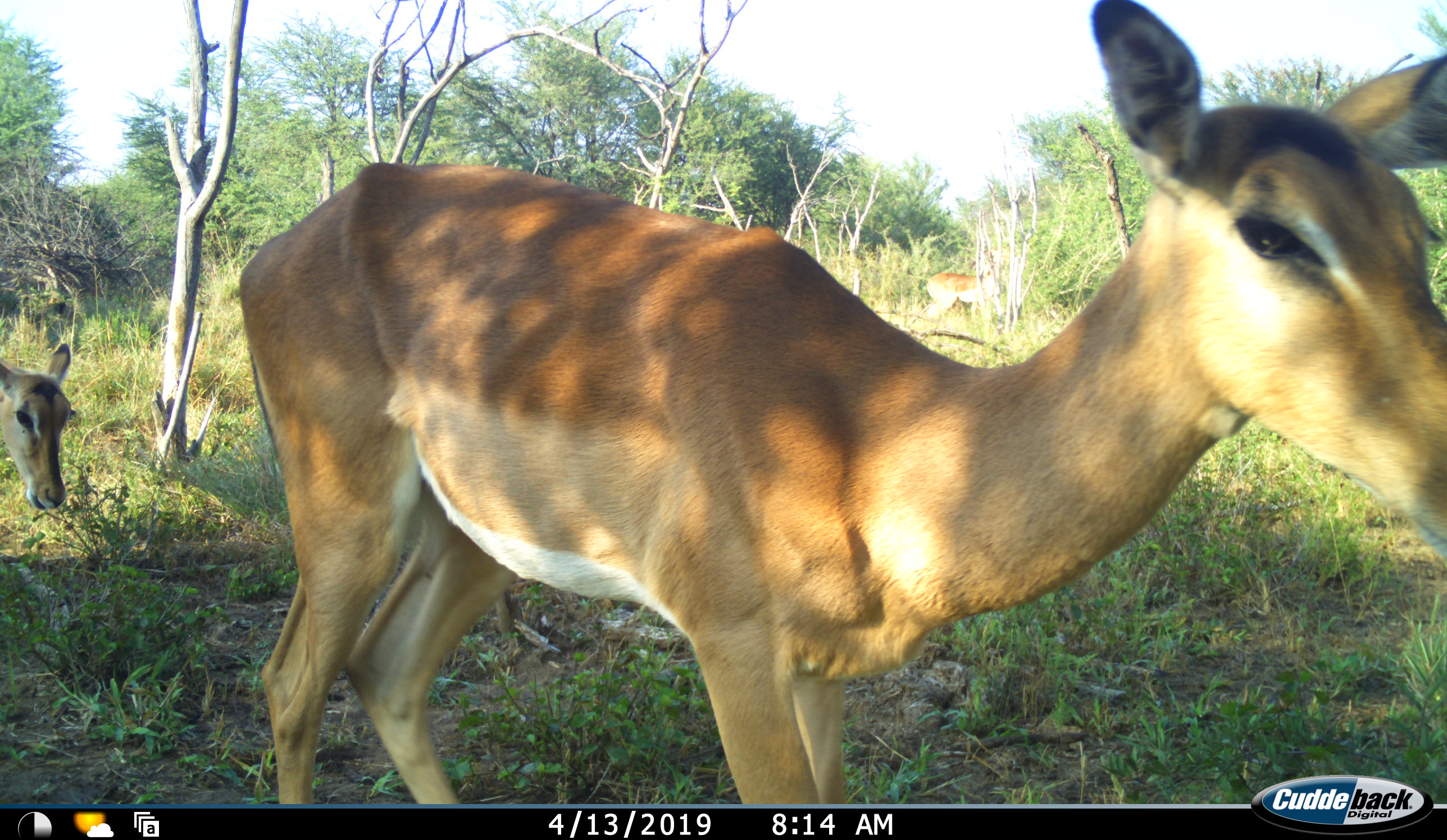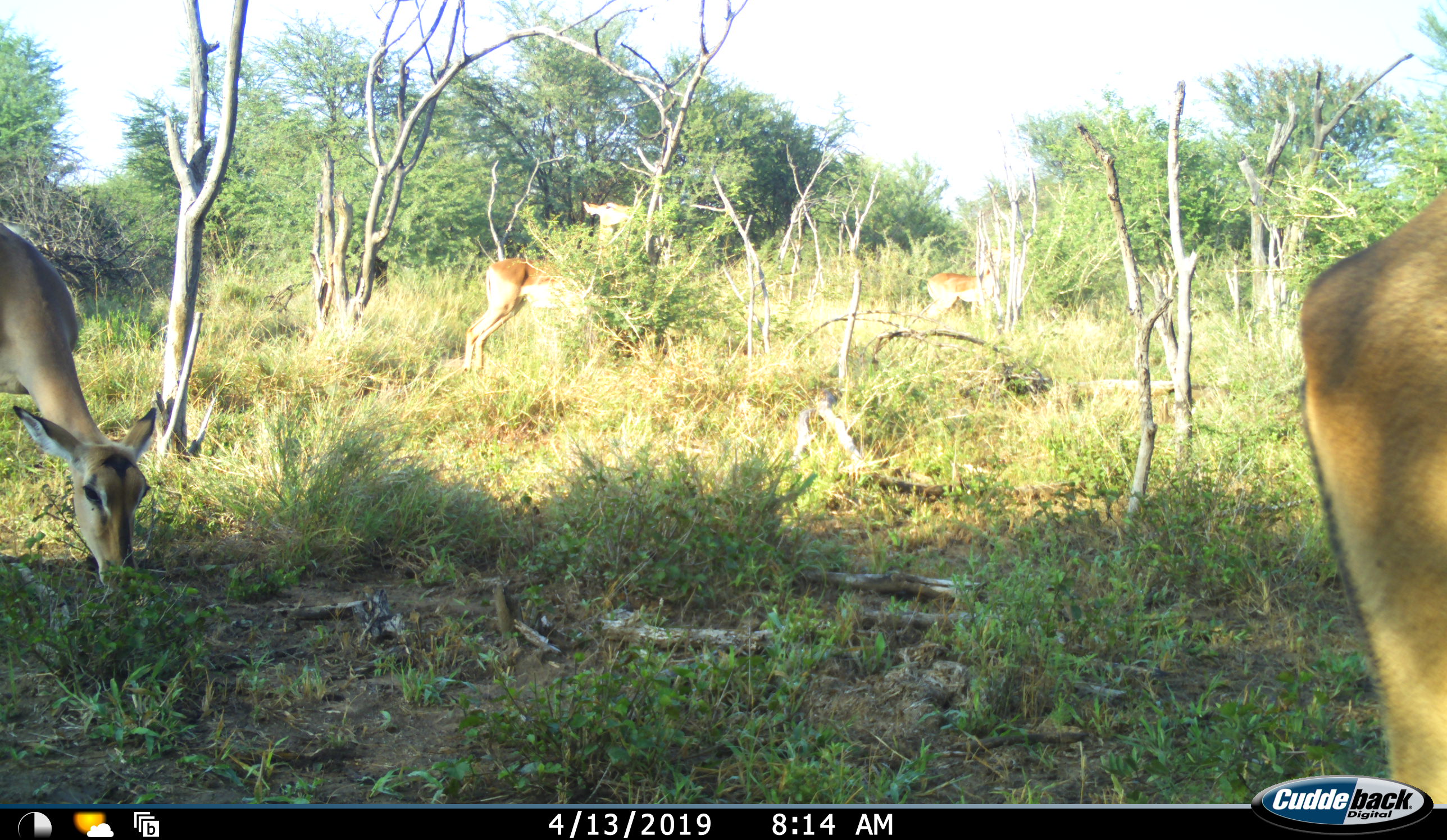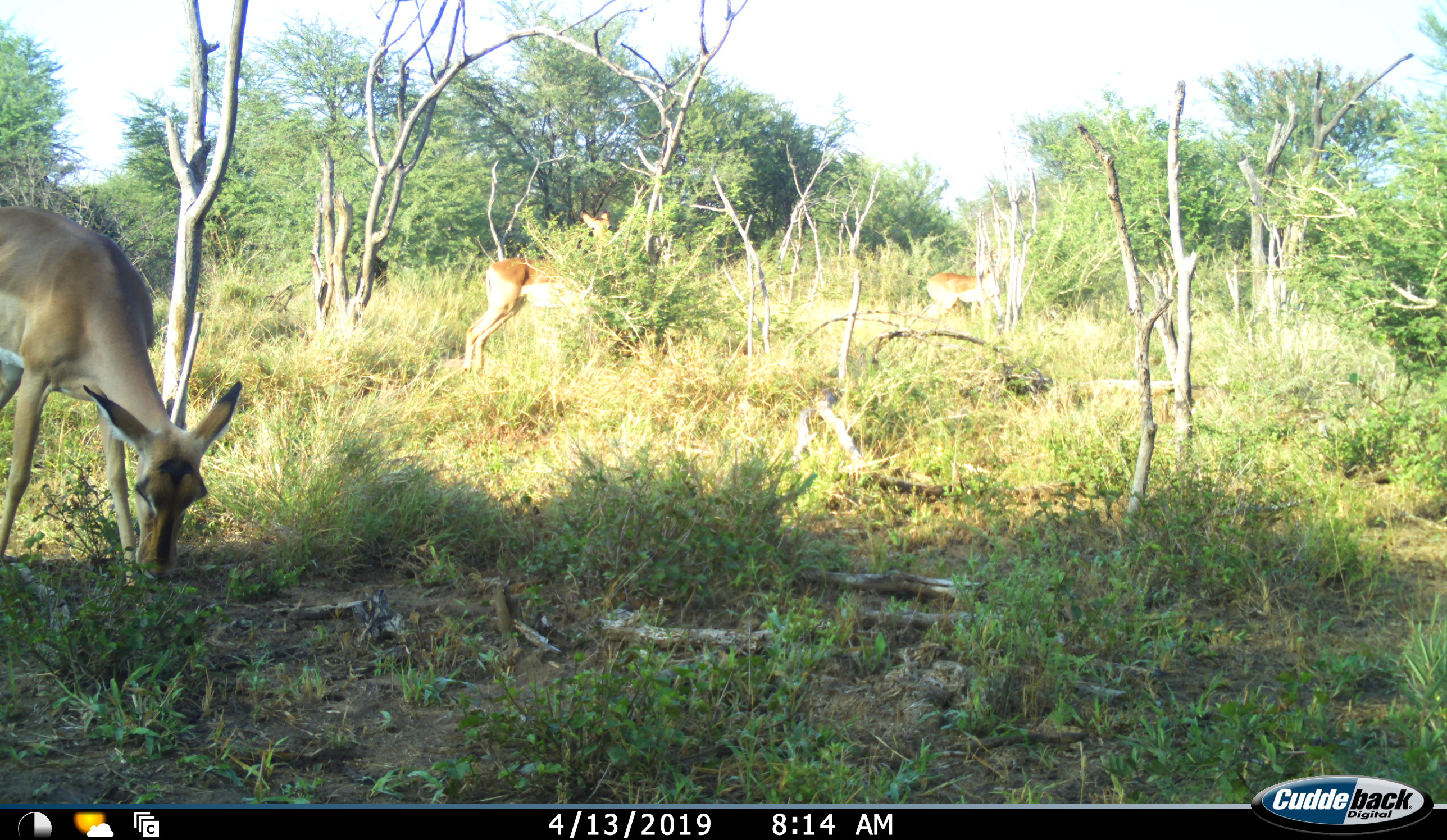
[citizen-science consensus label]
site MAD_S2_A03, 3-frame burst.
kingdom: Animalia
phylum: Chordata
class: Mammalia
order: Artiodactyla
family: Bovidae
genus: Aepyceros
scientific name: Aepyceros melampus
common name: impala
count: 4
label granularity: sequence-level